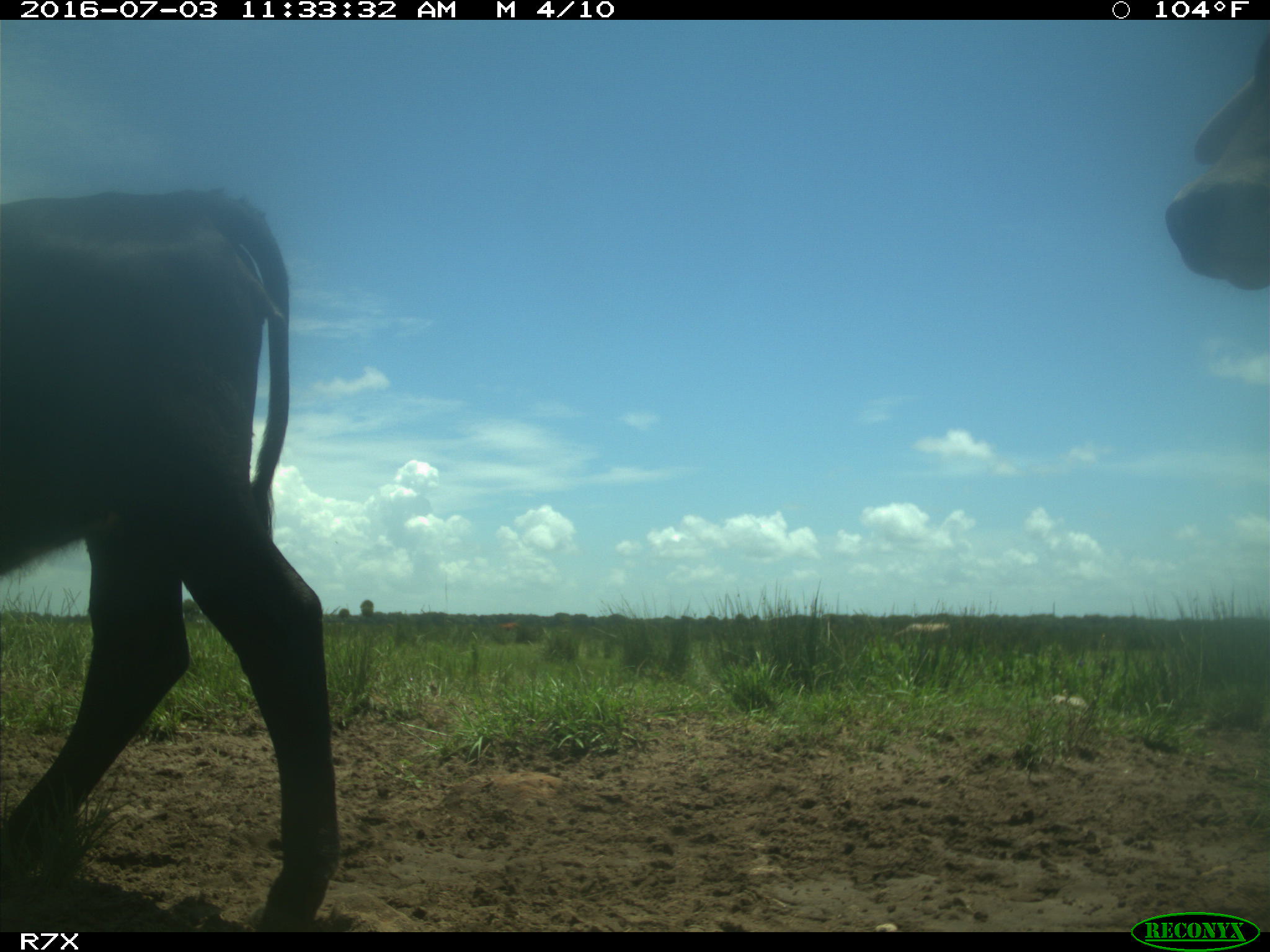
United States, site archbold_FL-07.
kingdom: Animalia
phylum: Chordata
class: Mammalia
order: Artiodactyla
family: Bovidae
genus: Bos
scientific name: Bos taurus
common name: domestic cow